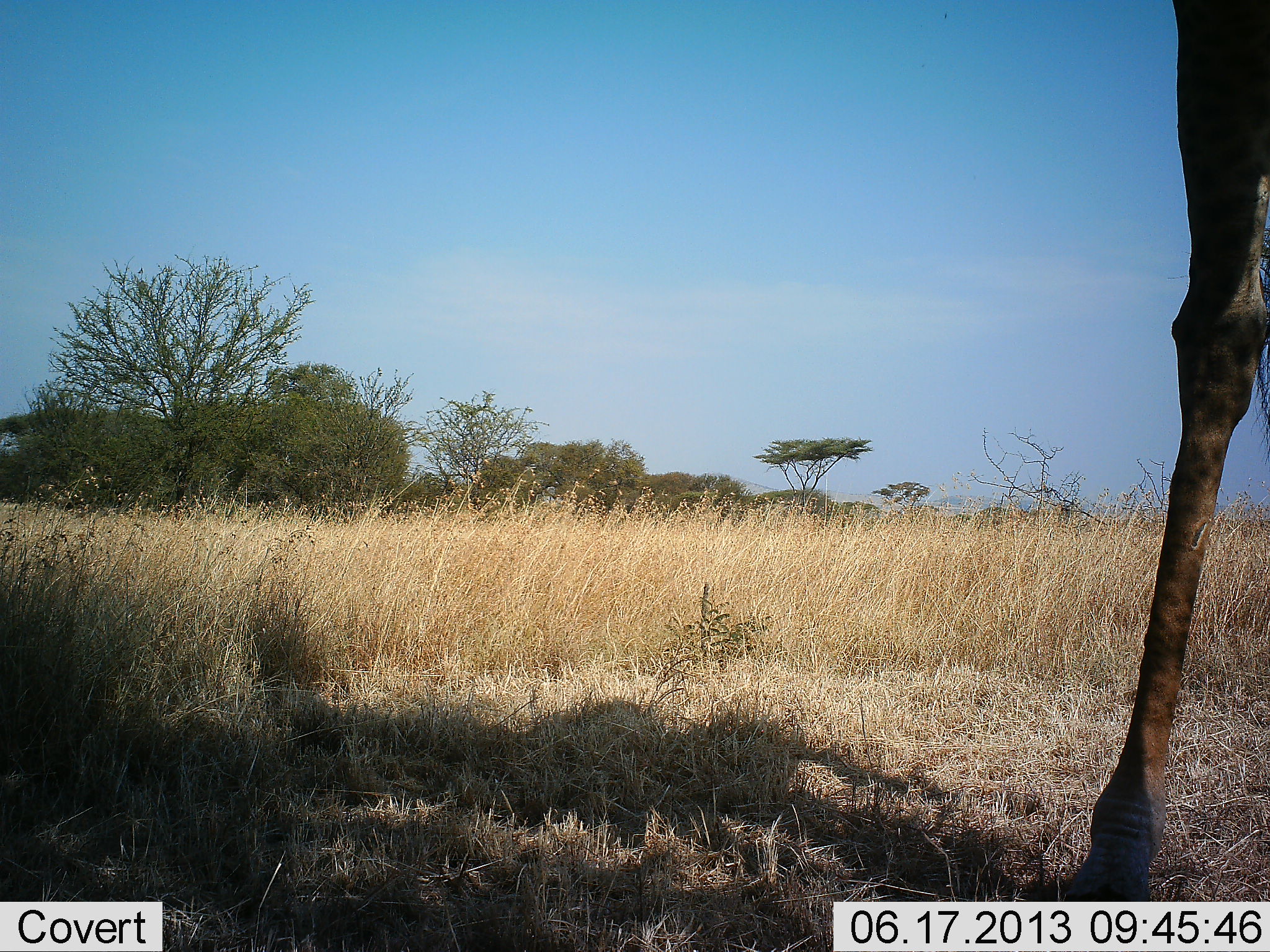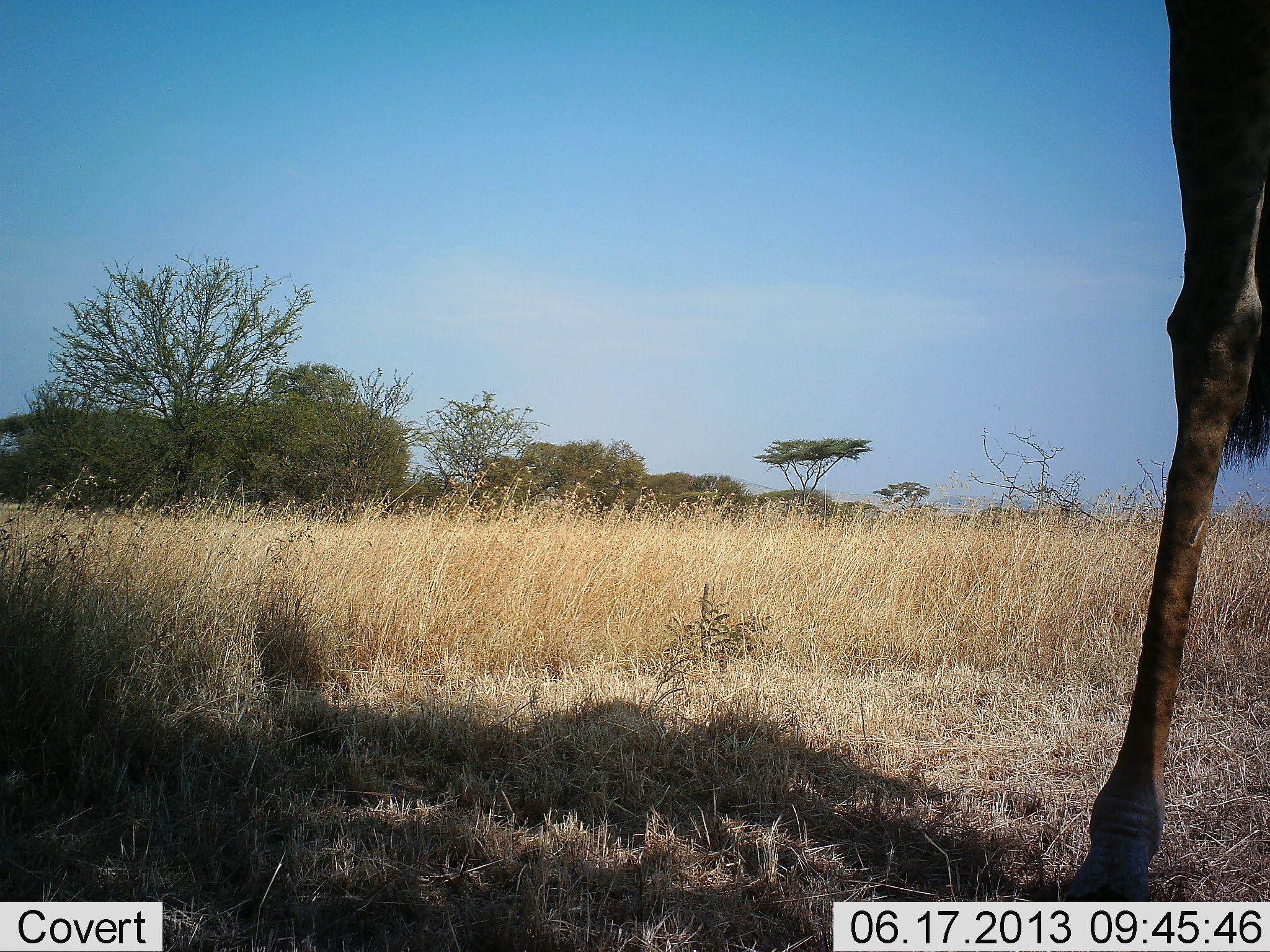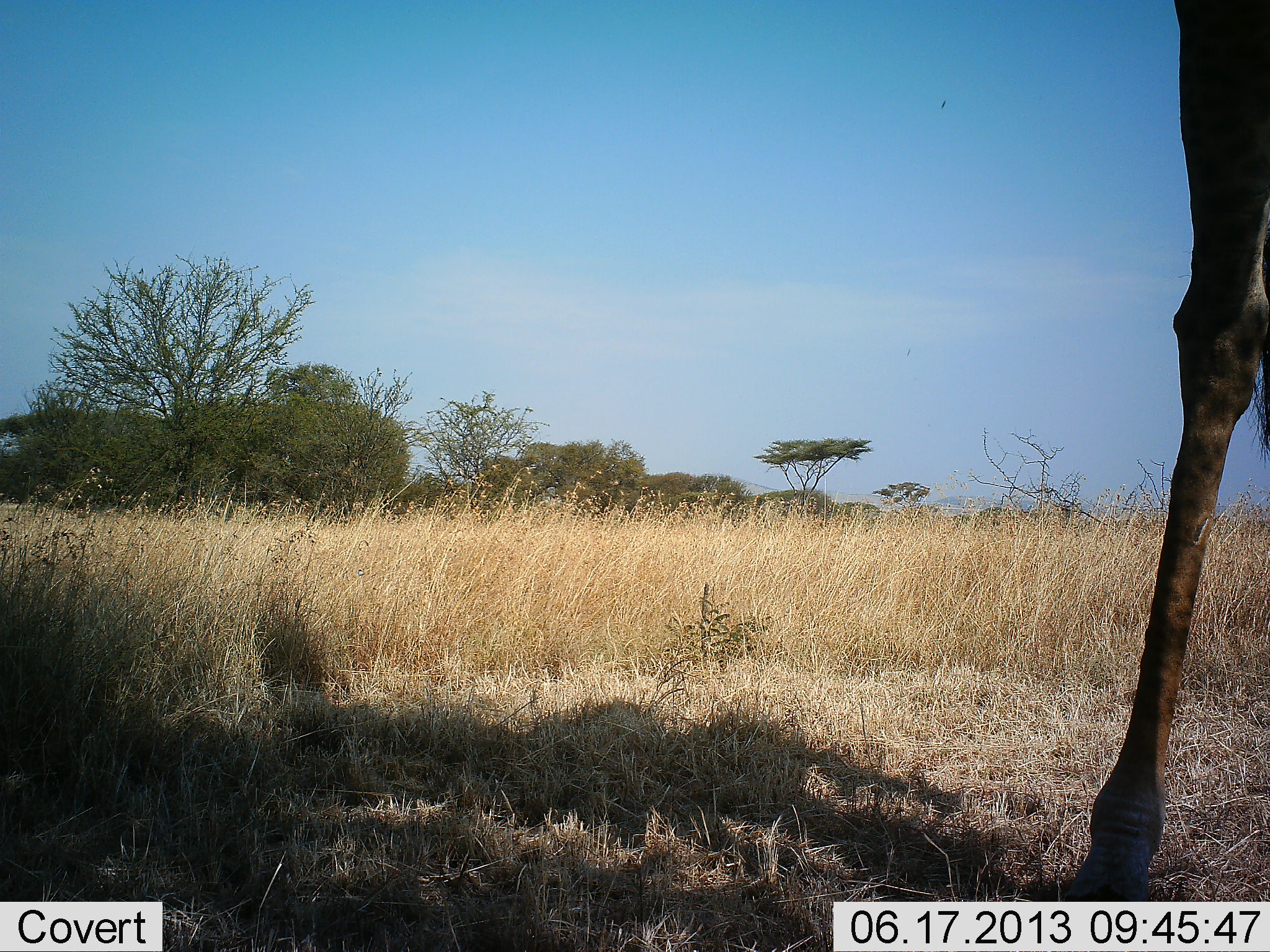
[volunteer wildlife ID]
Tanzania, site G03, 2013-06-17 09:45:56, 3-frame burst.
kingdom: Animalia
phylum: Chordata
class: Mammalia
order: Artiodactyla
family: Giraffidae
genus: Giraffa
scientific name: Giraffa camelopardalis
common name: giraffe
Giraffe (Giraffa camelopardalis), count 1. Behavior (volunteer vote fractions): standing 90%, resting 0%, moving 0%, interacting 0%. Young present (vote fraction): 0%. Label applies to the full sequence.